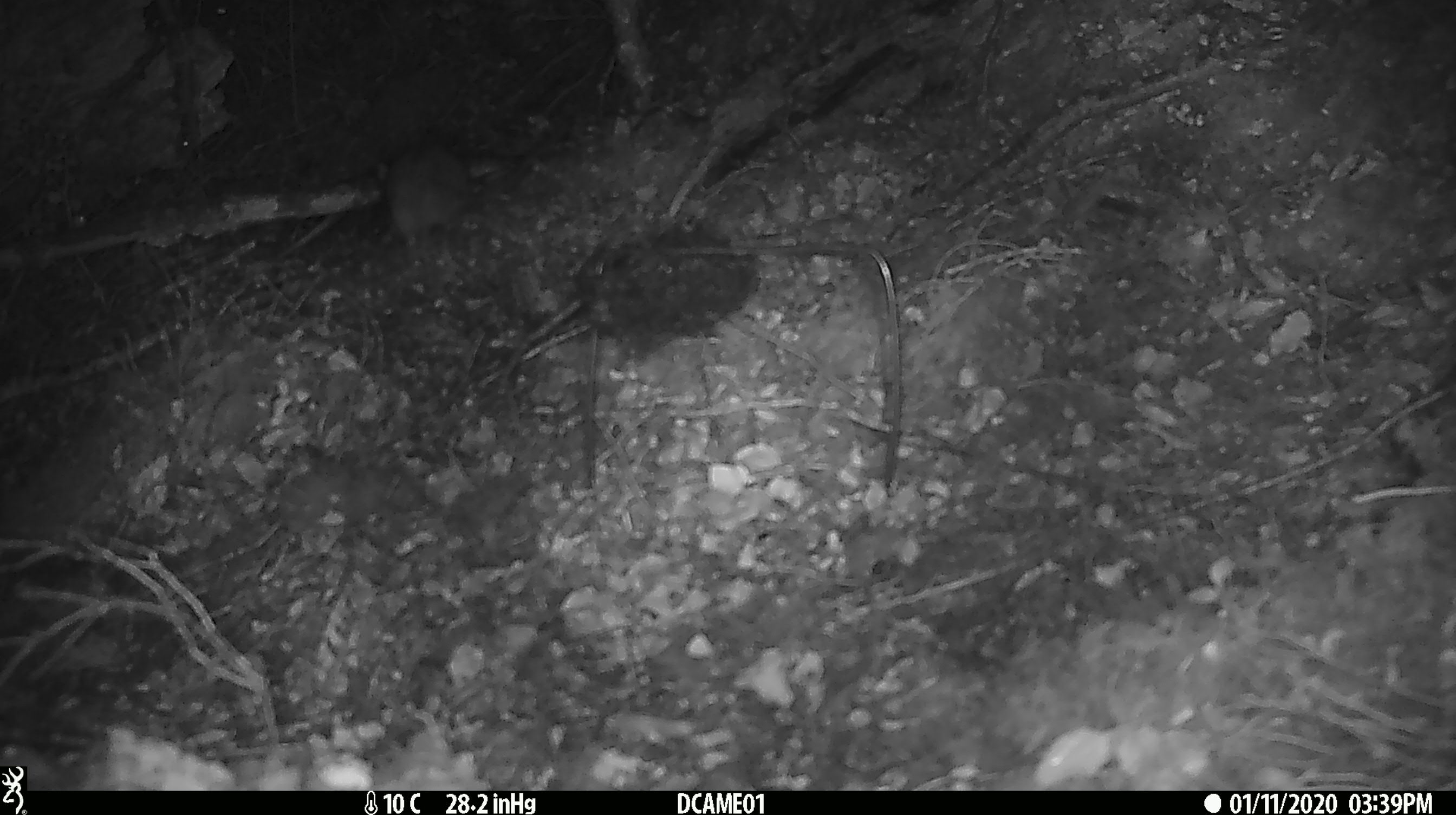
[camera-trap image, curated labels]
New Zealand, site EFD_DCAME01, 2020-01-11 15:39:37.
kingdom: Animalia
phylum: Chordata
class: Mammalia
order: Rodentia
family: Muridae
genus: Rattus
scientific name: Rattus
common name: rat